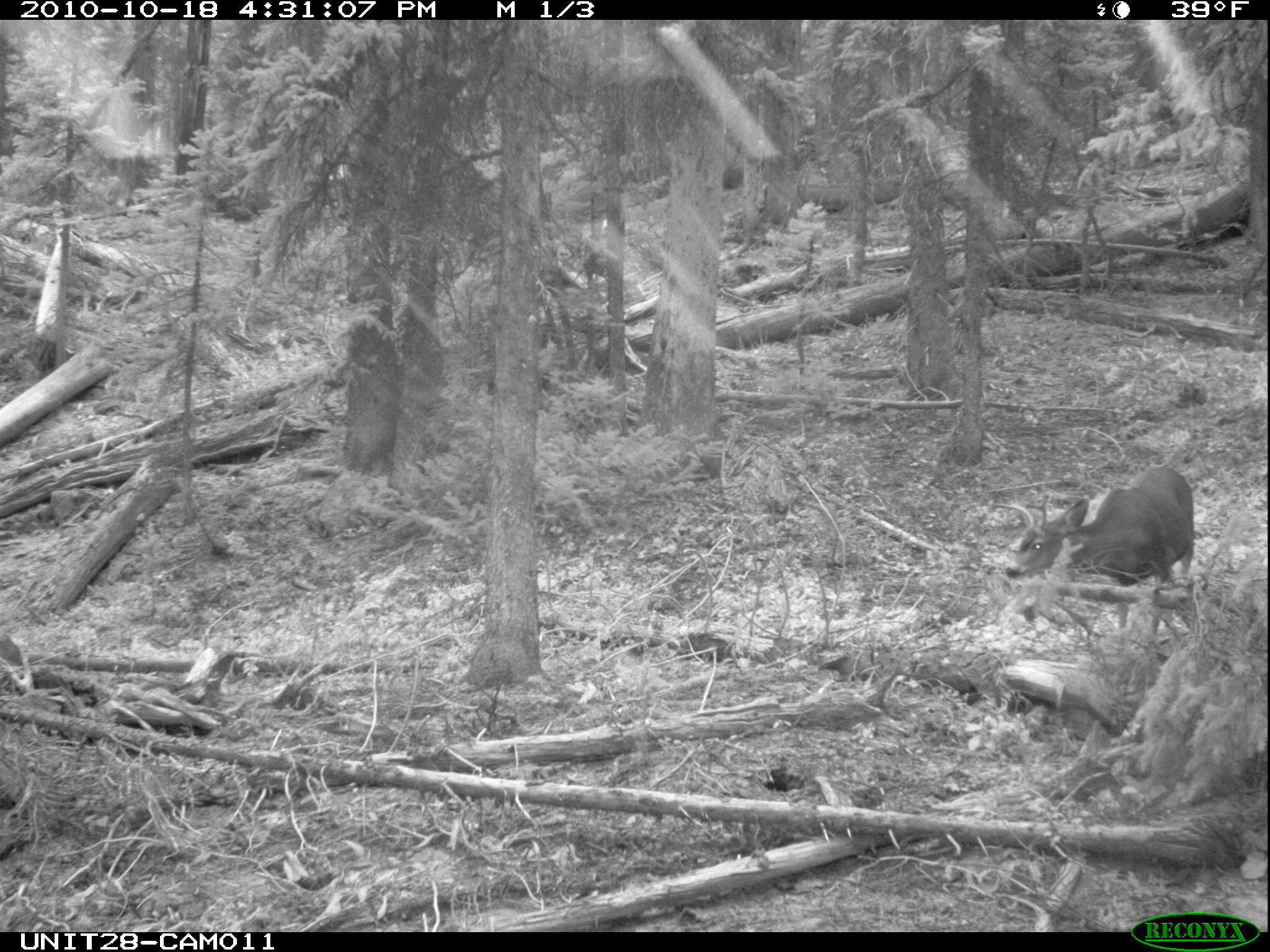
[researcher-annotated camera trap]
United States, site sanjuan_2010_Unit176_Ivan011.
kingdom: Animalia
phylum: Chordata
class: Mammalia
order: Artiodactyla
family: Cervidae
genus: Odocoileus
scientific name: Odocoileus hemionus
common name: mule deer